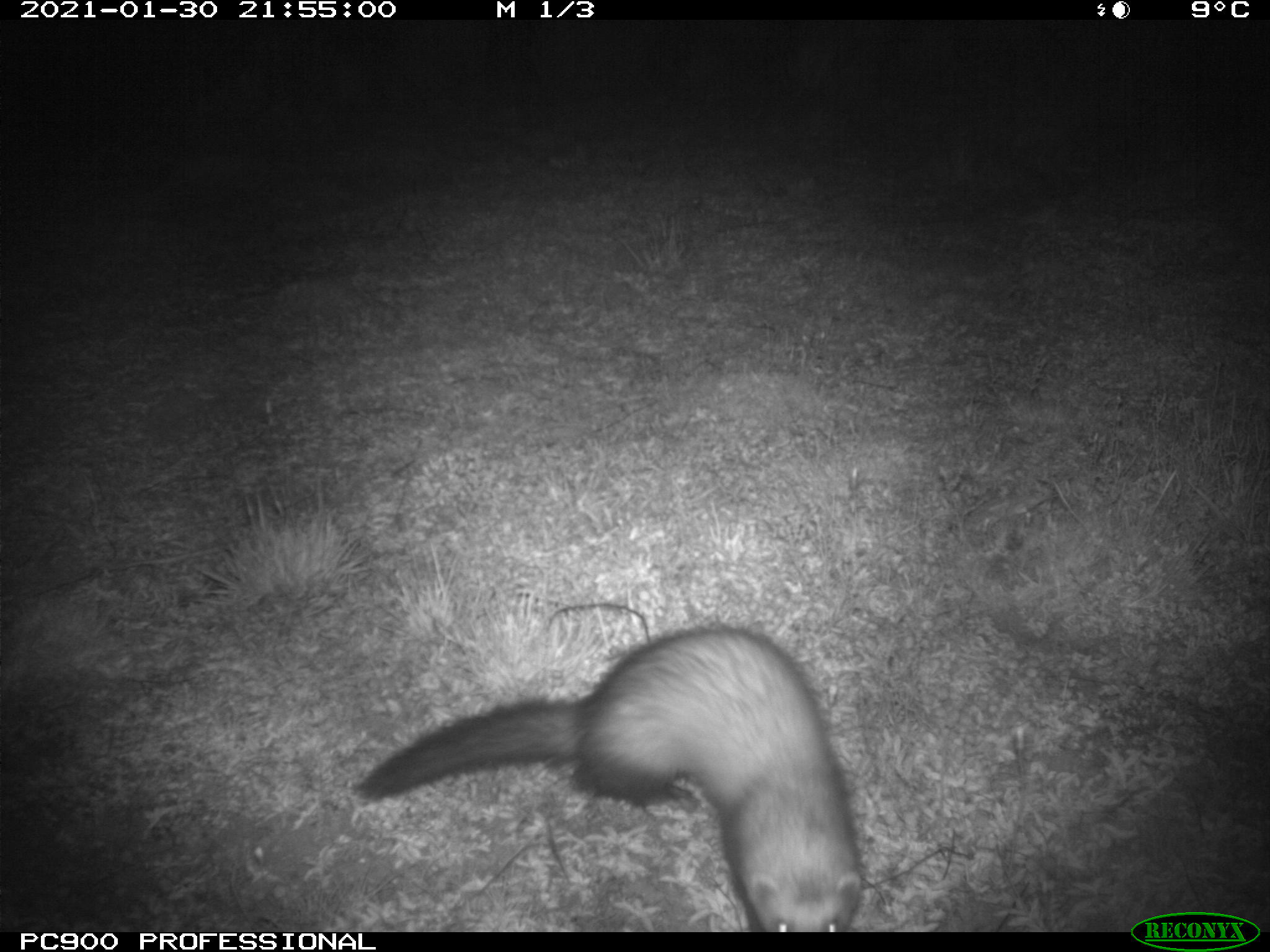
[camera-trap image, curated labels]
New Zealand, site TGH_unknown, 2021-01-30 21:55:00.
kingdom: Animalia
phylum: Chordata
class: Mammalia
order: Carnivora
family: Mustelidae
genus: Mustela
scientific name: Mustela furo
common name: ferret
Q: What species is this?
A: Ferret (Mustela furo).